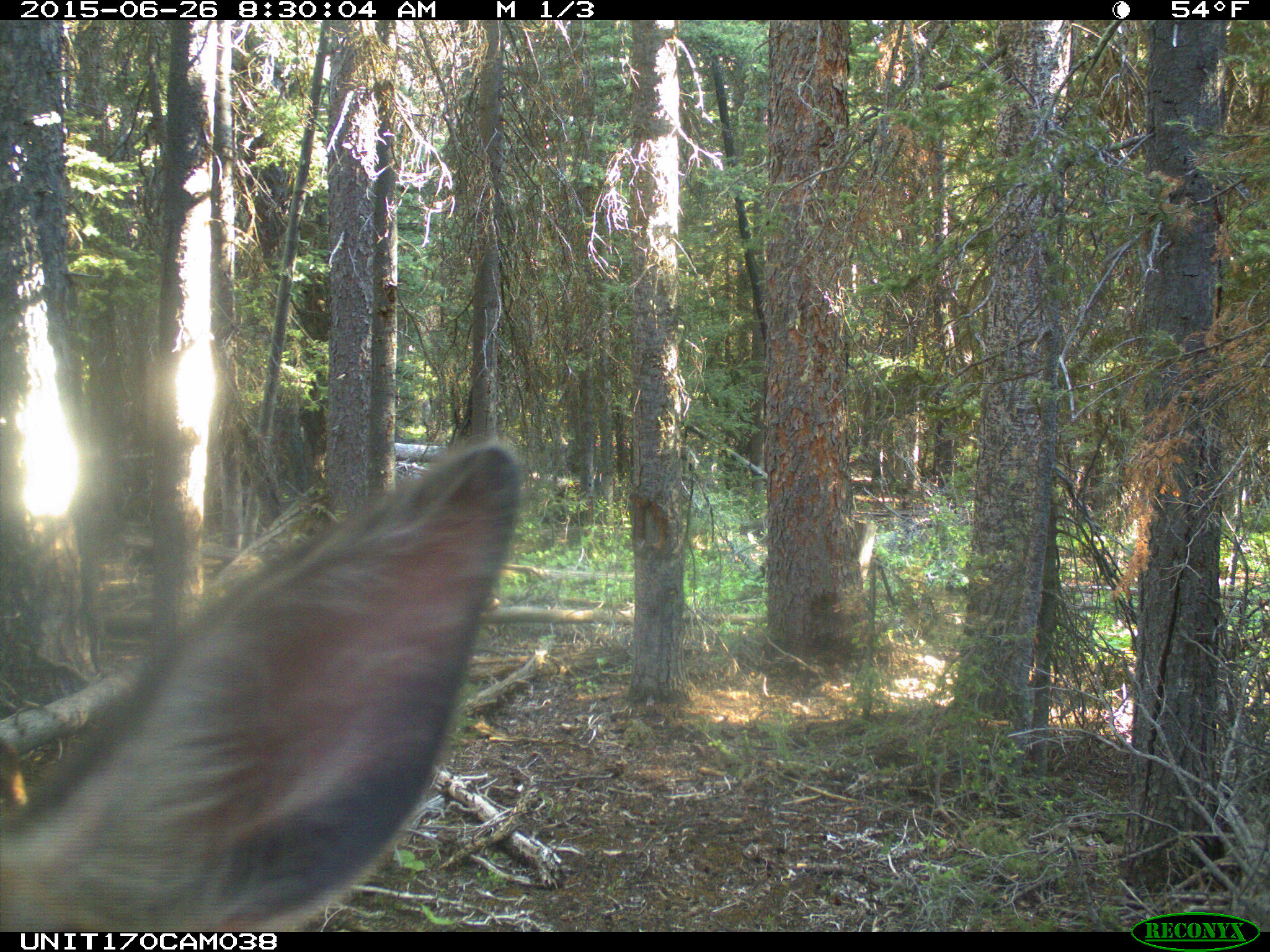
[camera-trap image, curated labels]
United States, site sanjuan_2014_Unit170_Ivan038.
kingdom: Animalia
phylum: Chordata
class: Mammalia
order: Artiodactyla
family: Cervidae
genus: Cervus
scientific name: Cervus elaphus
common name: red deer